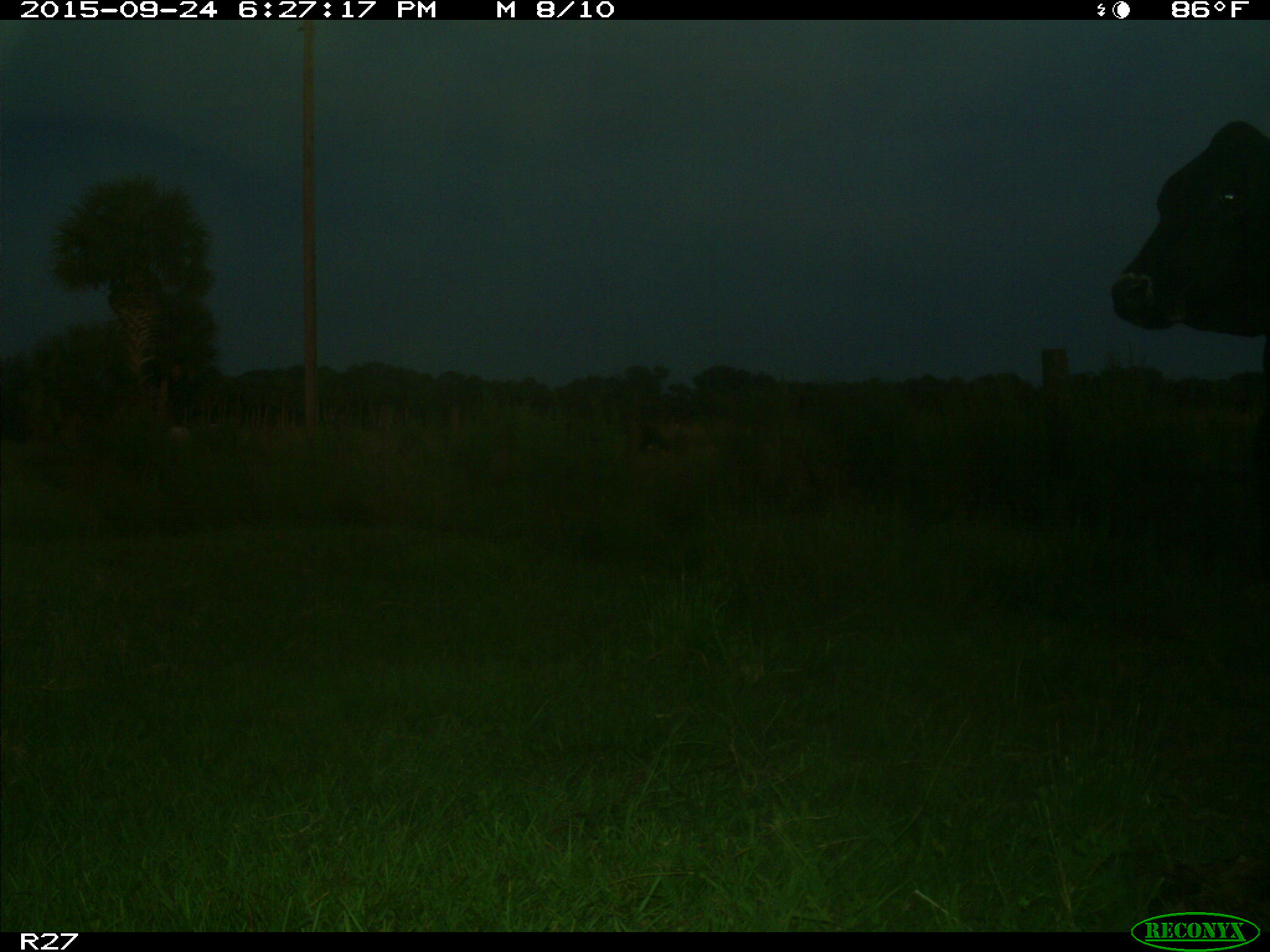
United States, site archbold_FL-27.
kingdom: Animalia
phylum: Chordata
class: Mammalia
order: Artiodactyla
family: Bovidae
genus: Bos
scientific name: Bos taurus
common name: domestic cow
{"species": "Bos taurus (domestic cow)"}